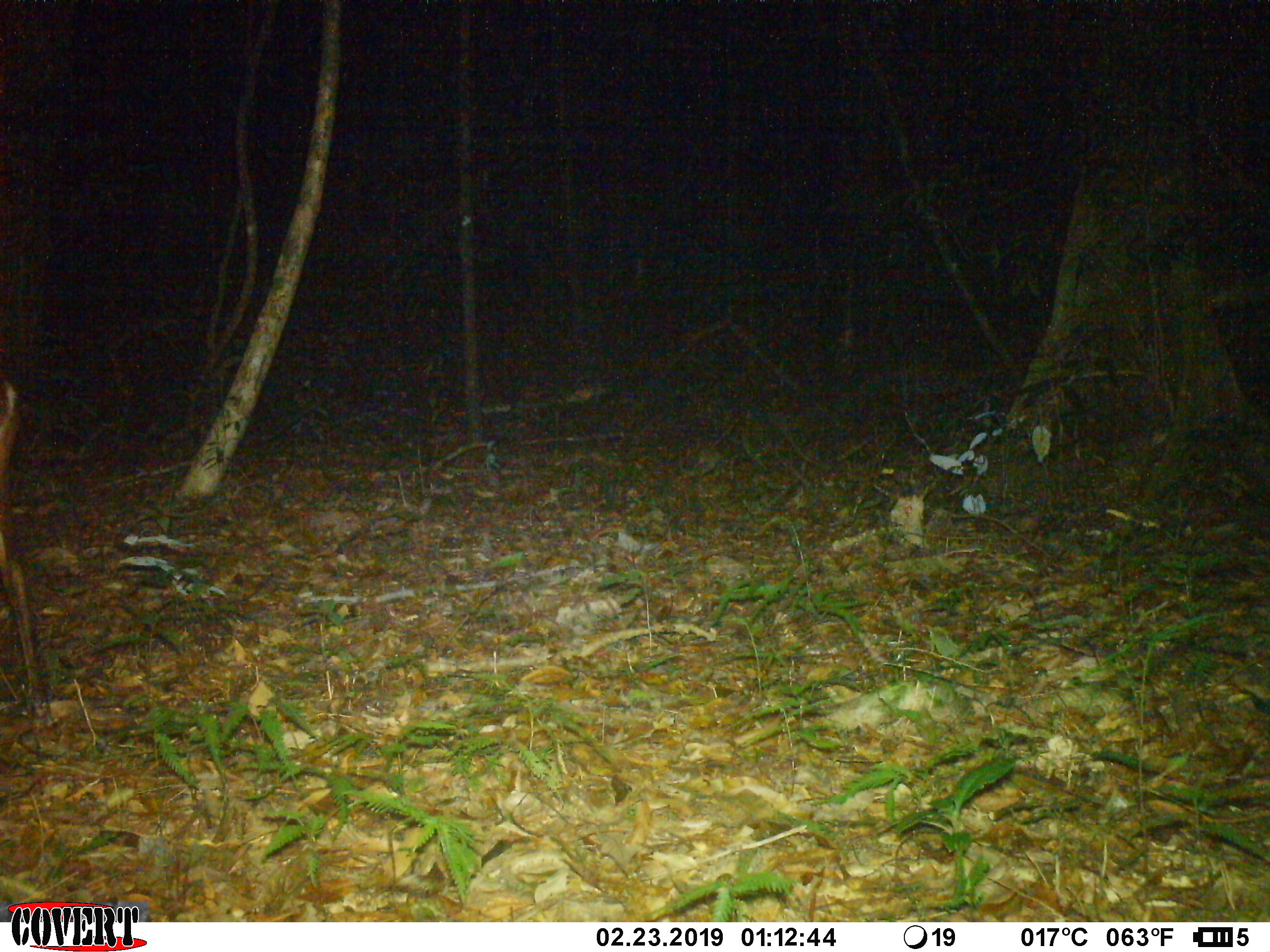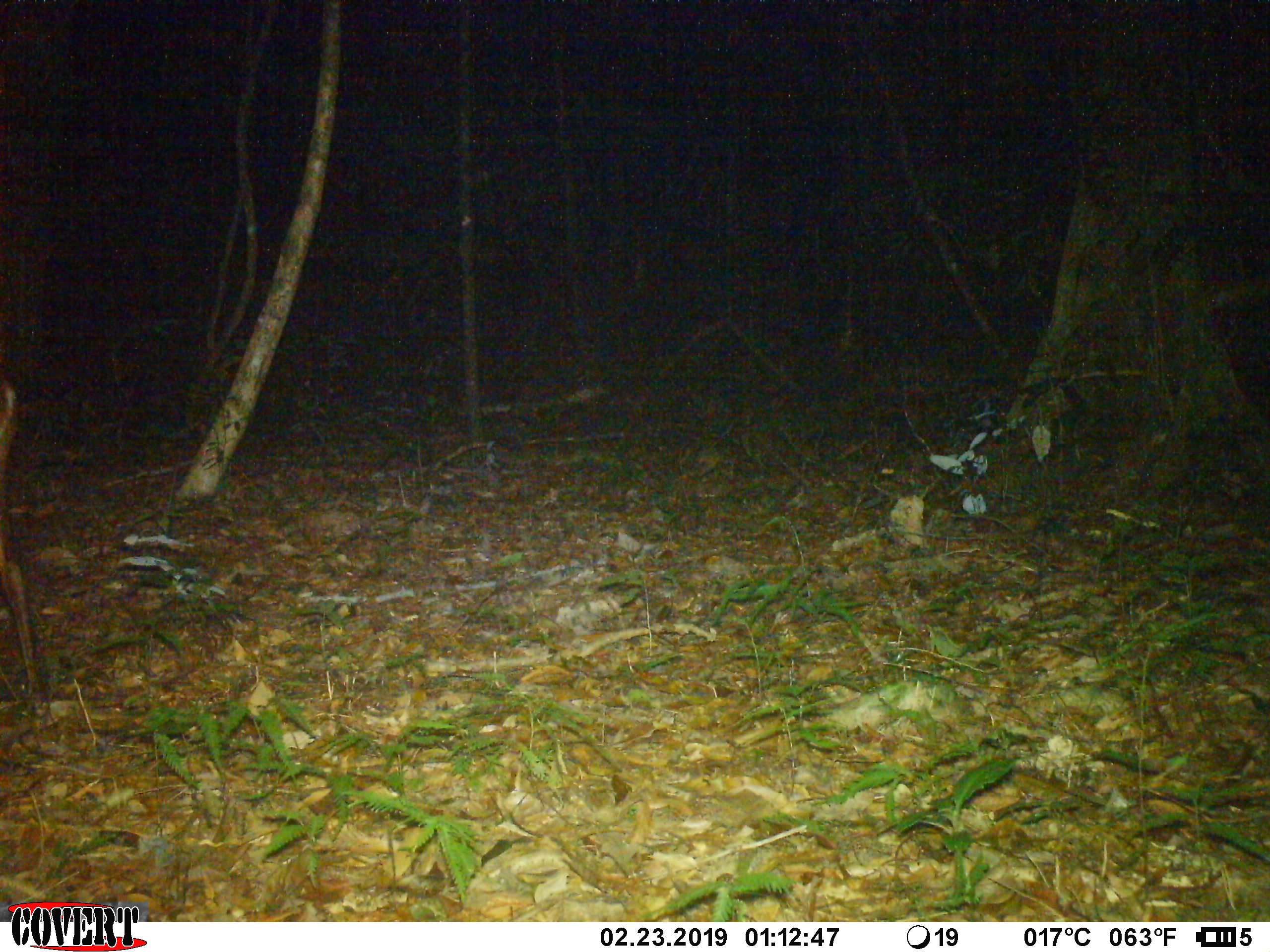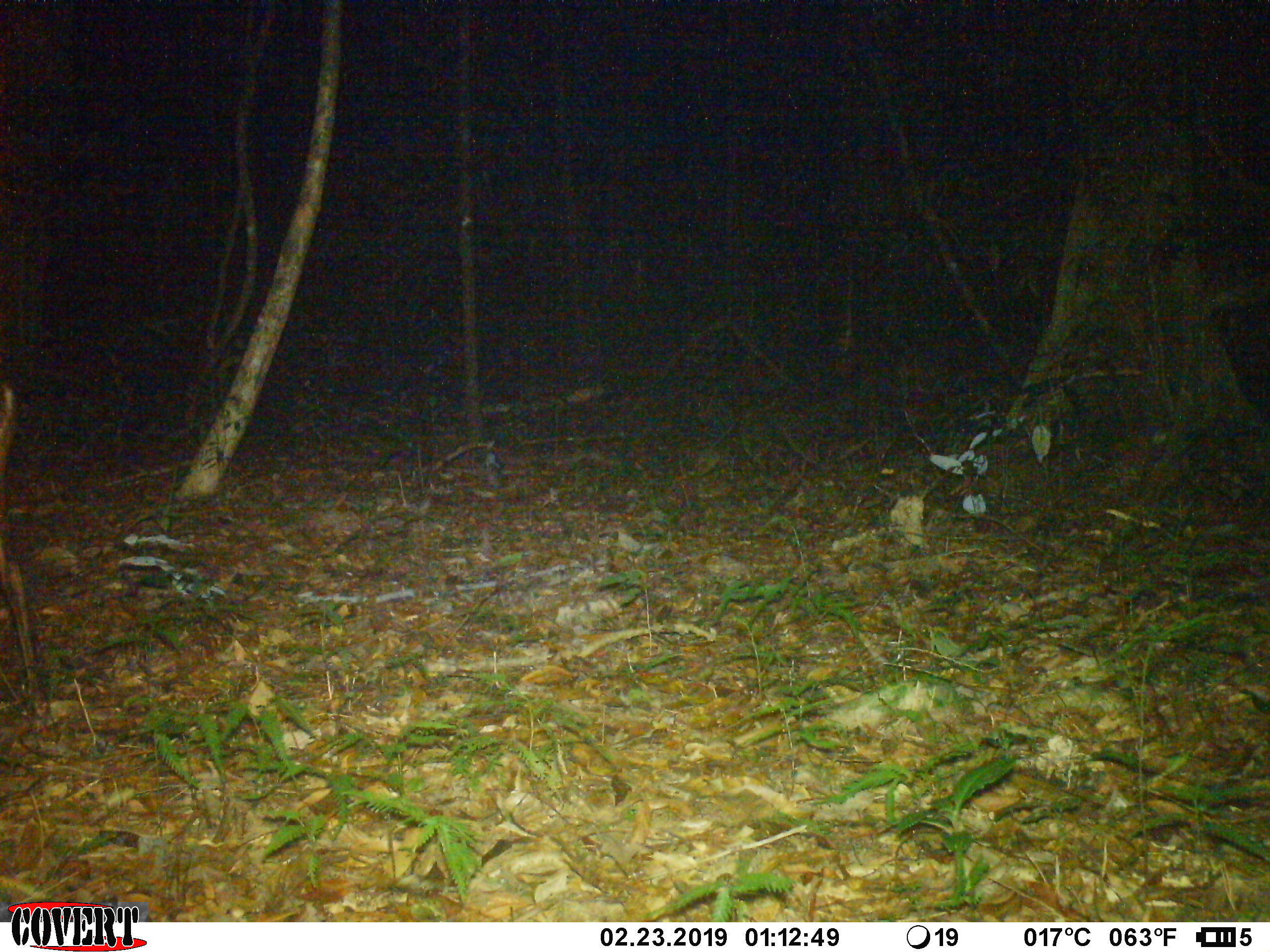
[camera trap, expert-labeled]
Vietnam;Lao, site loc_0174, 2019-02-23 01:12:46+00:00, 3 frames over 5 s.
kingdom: Animalia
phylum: Chordata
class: Mammalia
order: Artiodactyla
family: Cervidae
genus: Muntiacus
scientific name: Muntiacus vuquangensis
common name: large-antlered muntjac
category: large antlered muntjac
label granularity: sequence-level